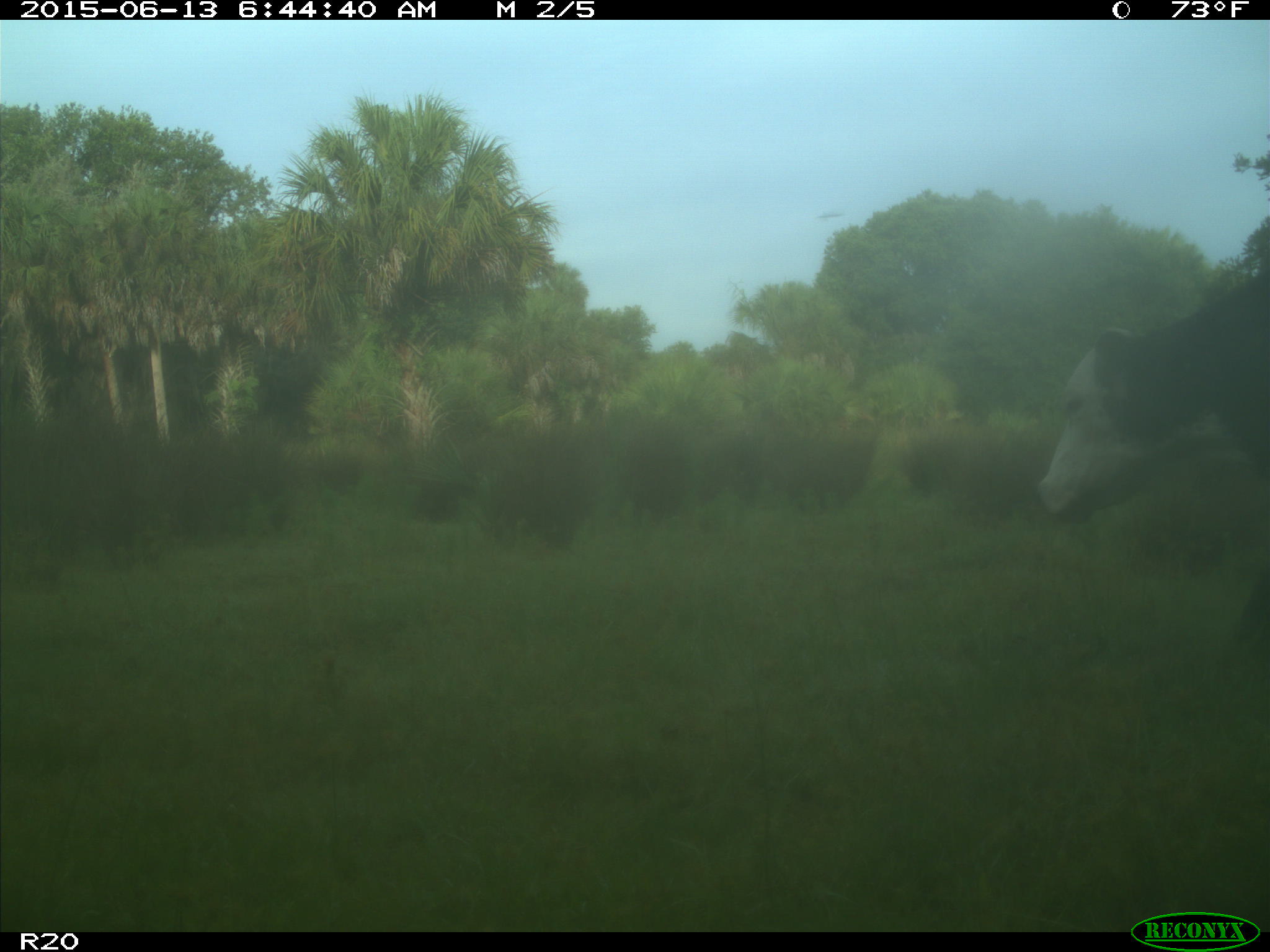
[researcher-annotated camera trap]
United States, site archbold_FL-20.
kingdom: Animalia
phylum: Chordata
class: Mammalia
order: Artiodactyla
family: Bovidae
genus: Bos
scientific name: Bos taurus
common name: domestic cow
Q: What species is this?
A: Bos taurus (domestic cow).